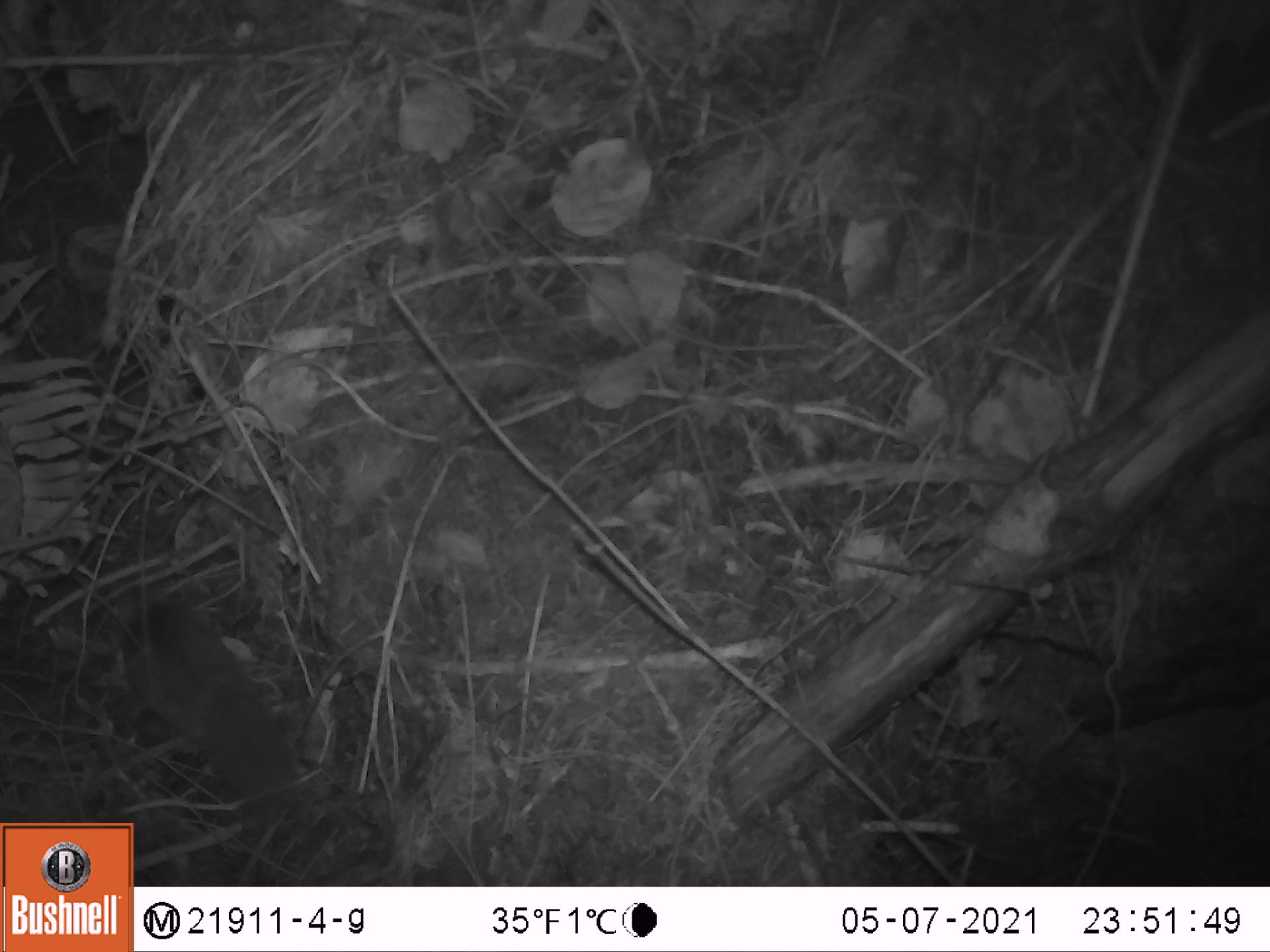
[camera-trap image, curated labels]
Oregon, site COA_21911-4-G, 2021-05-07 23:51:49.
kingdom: Animalia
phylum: Chordata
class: Mammalia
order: Rodentia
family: Sciuridae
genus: Tamiasciurus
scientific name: Tamiasciurus douglasii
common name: douglas squirrel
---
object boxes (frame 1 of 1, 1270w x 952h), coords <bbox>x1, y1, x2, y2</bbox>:
douglas squirrel: <bbox>109, 601, 307, 819</bbox>